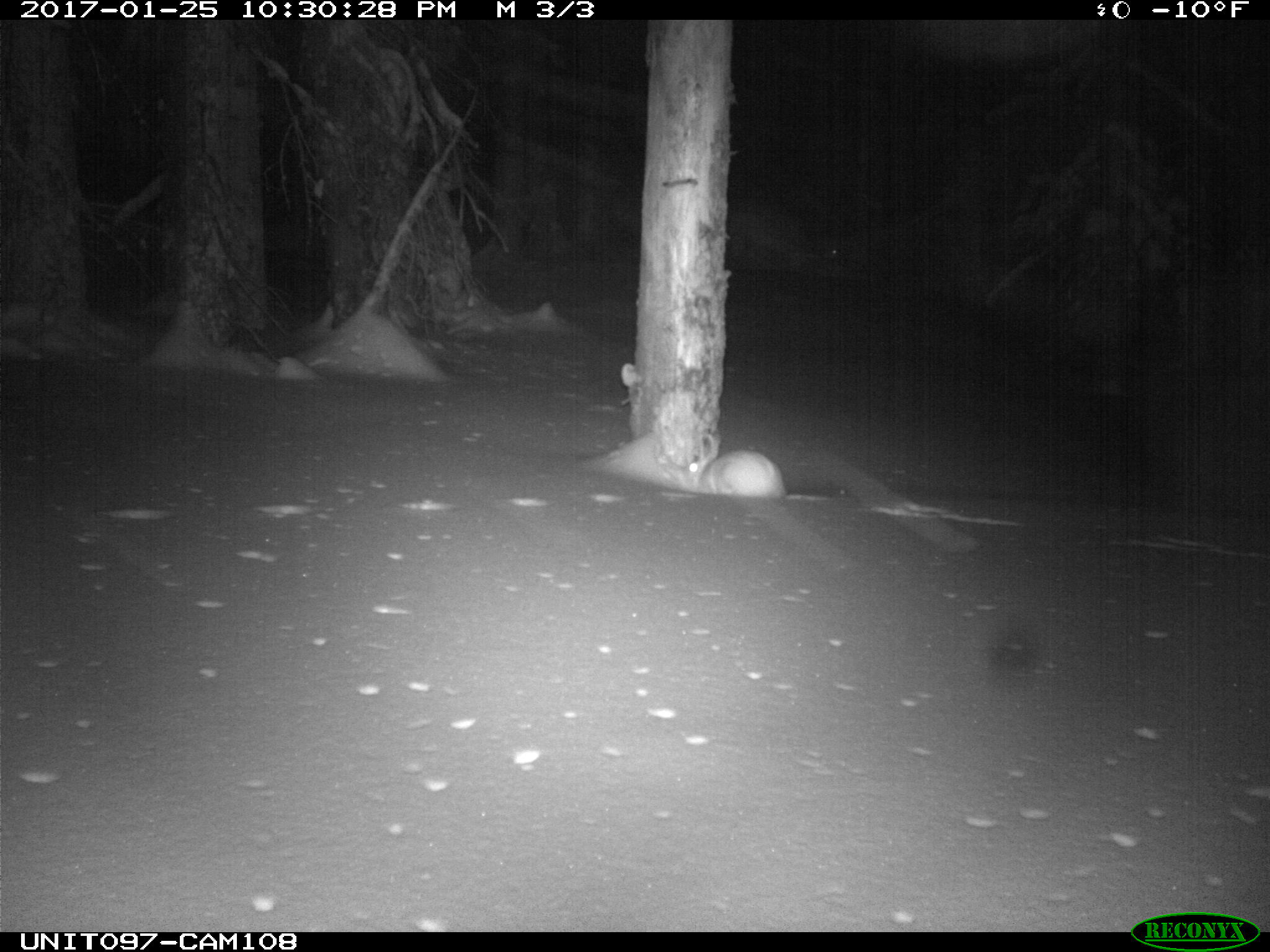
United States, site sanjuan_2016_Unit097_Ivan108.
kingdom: Animalia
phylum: Chordata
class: Mammalia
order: Lagomorpha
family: Leporidae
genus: Lepus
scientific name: Lepus americanus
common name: snowshoe hare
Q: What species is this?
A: Lepus americanus (snowshoe hare).